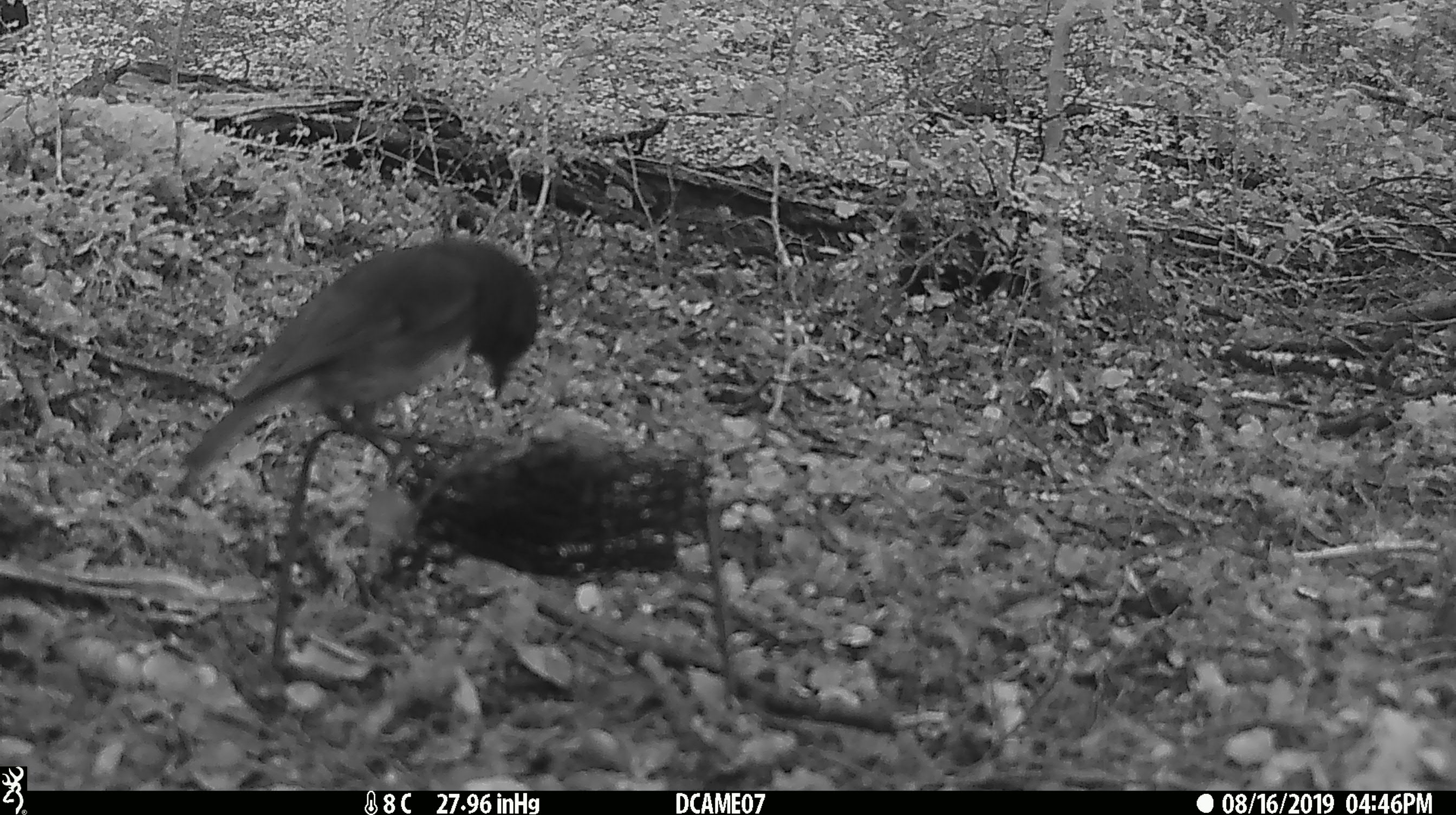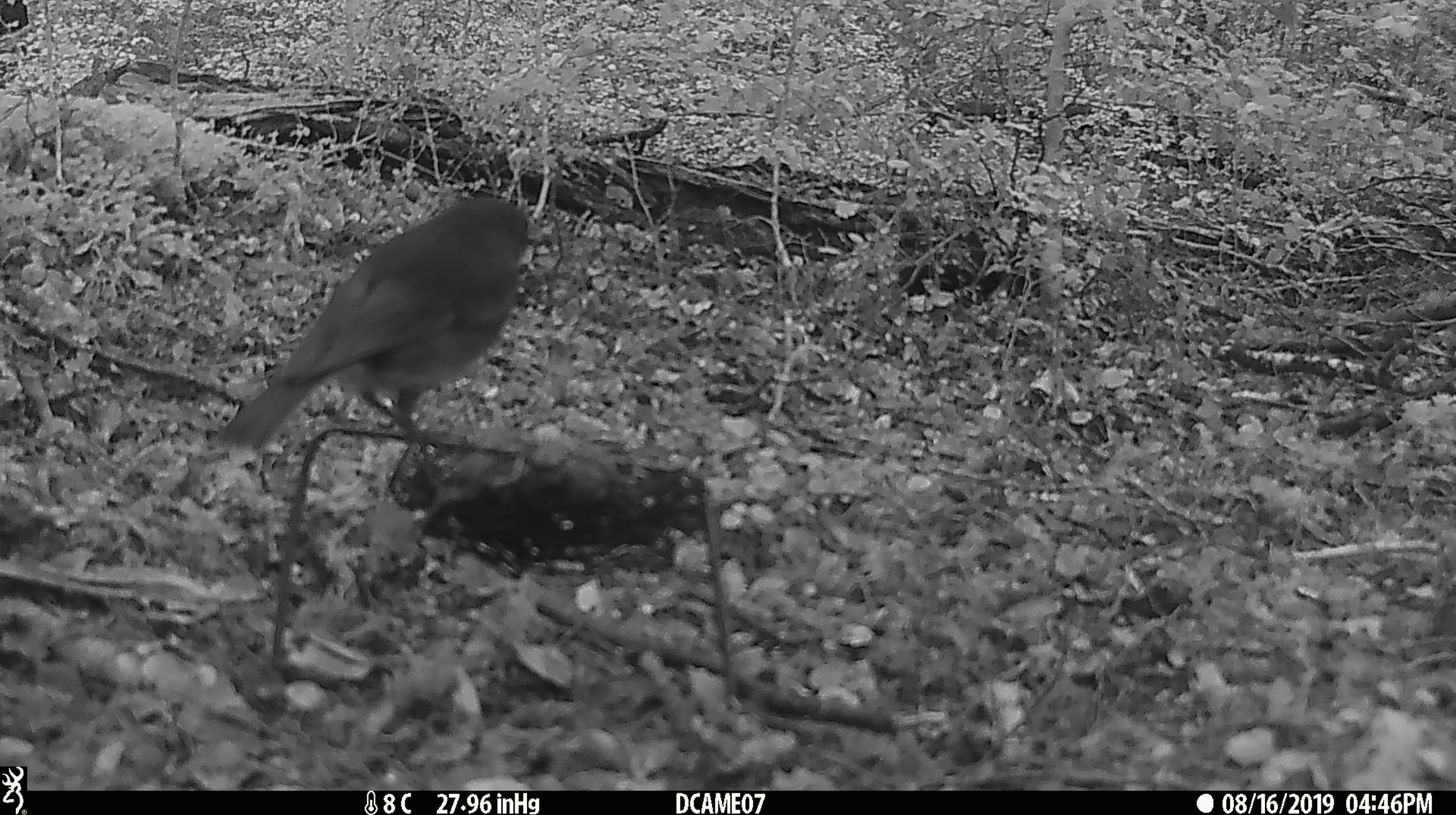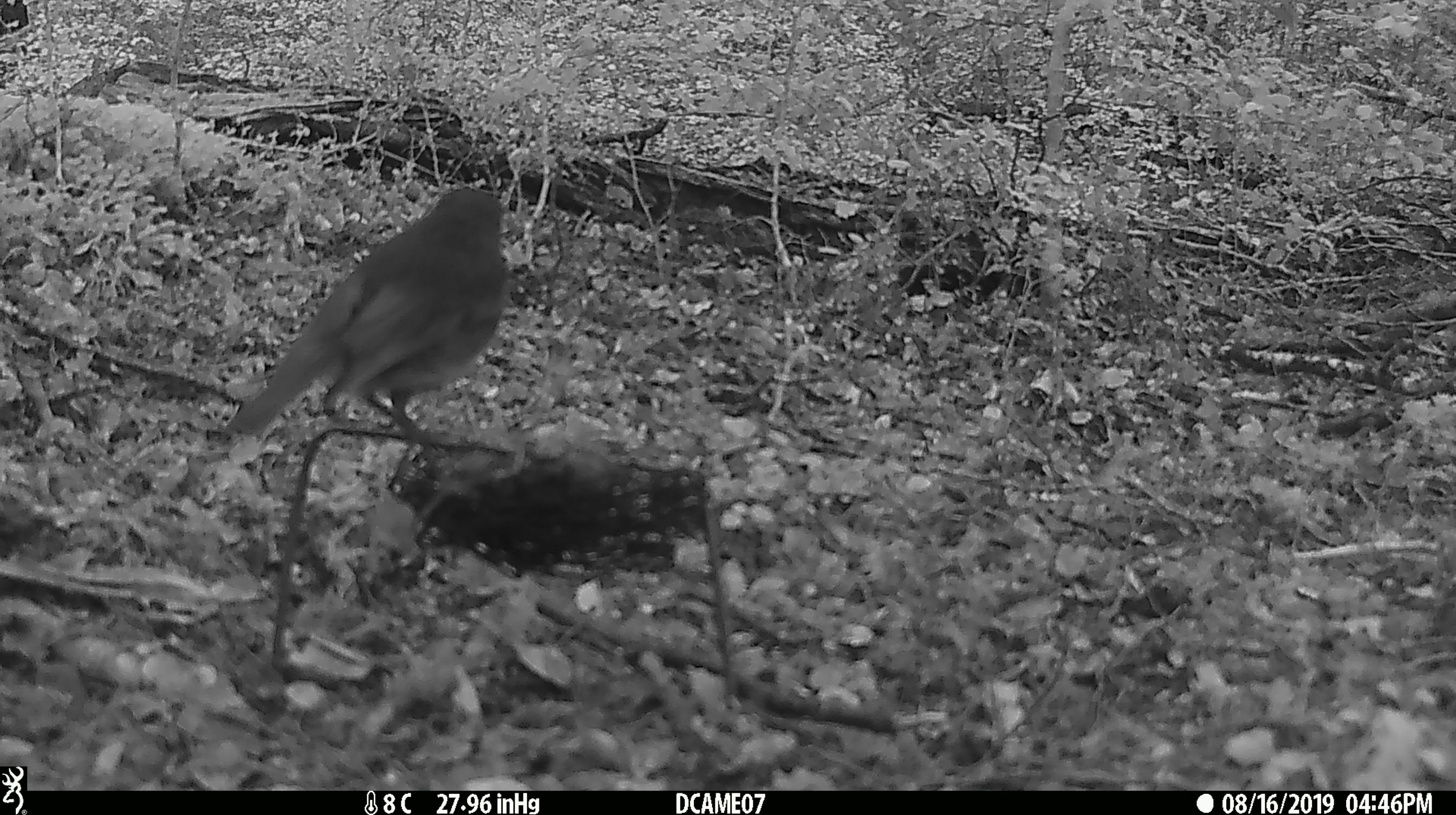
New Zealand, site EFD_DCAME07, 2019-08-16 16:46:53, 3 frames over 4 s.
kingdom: Animalia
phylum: Chordata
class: Aves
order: Passeriformes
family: Petroicidae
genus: Petroica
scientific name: Petroica australis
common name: new zealand robin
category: robin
Robin (new zealand robin) (Petroica australis).